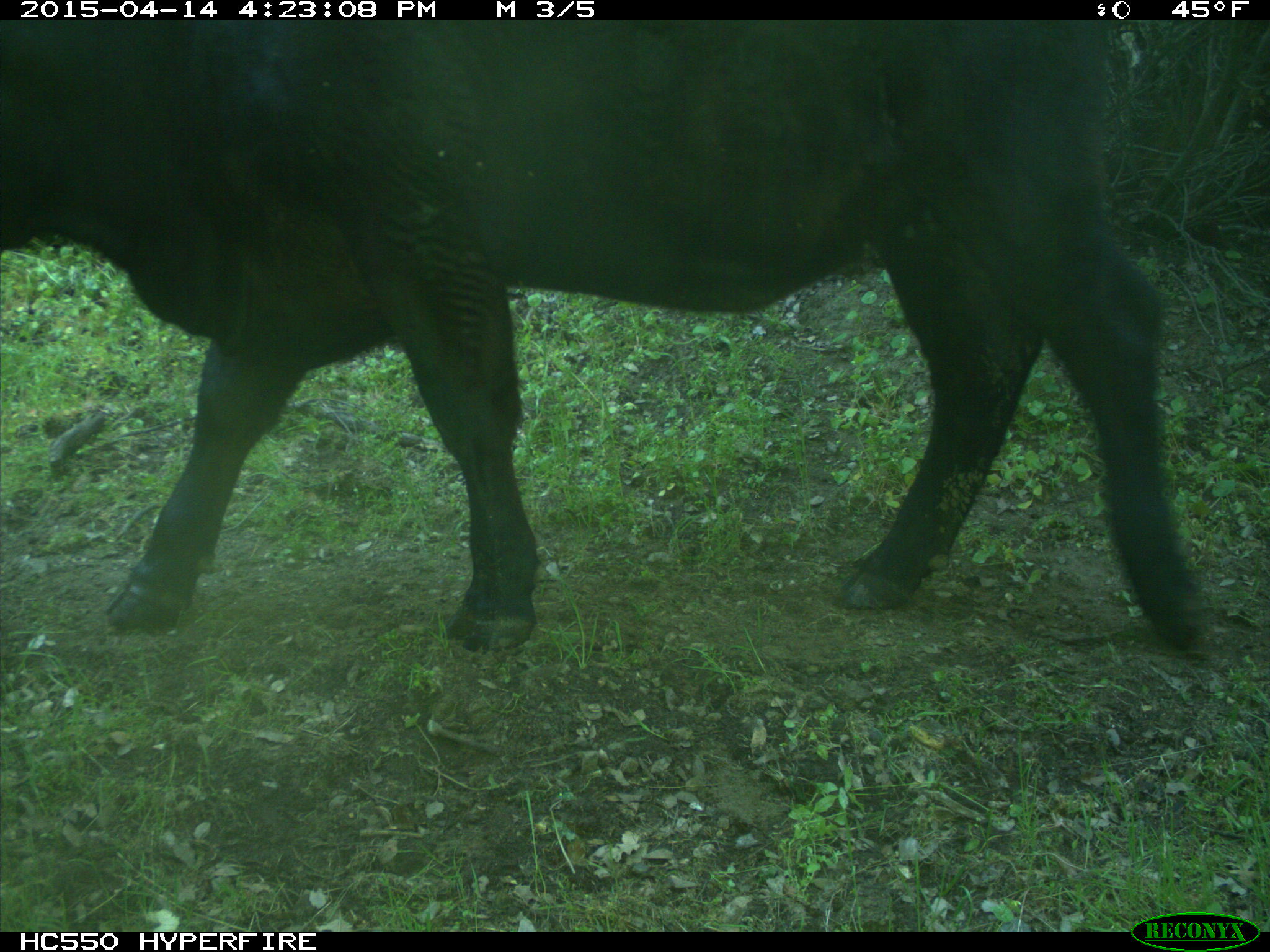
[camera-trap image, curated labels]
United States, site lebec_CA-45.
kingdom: Animalia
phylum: Chordata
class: Mammalia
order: Artiodactyla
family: Bovidae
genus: Bos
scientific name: Bos taurus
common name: domestic cow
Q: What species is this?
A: Bos taurus (domestic cow).